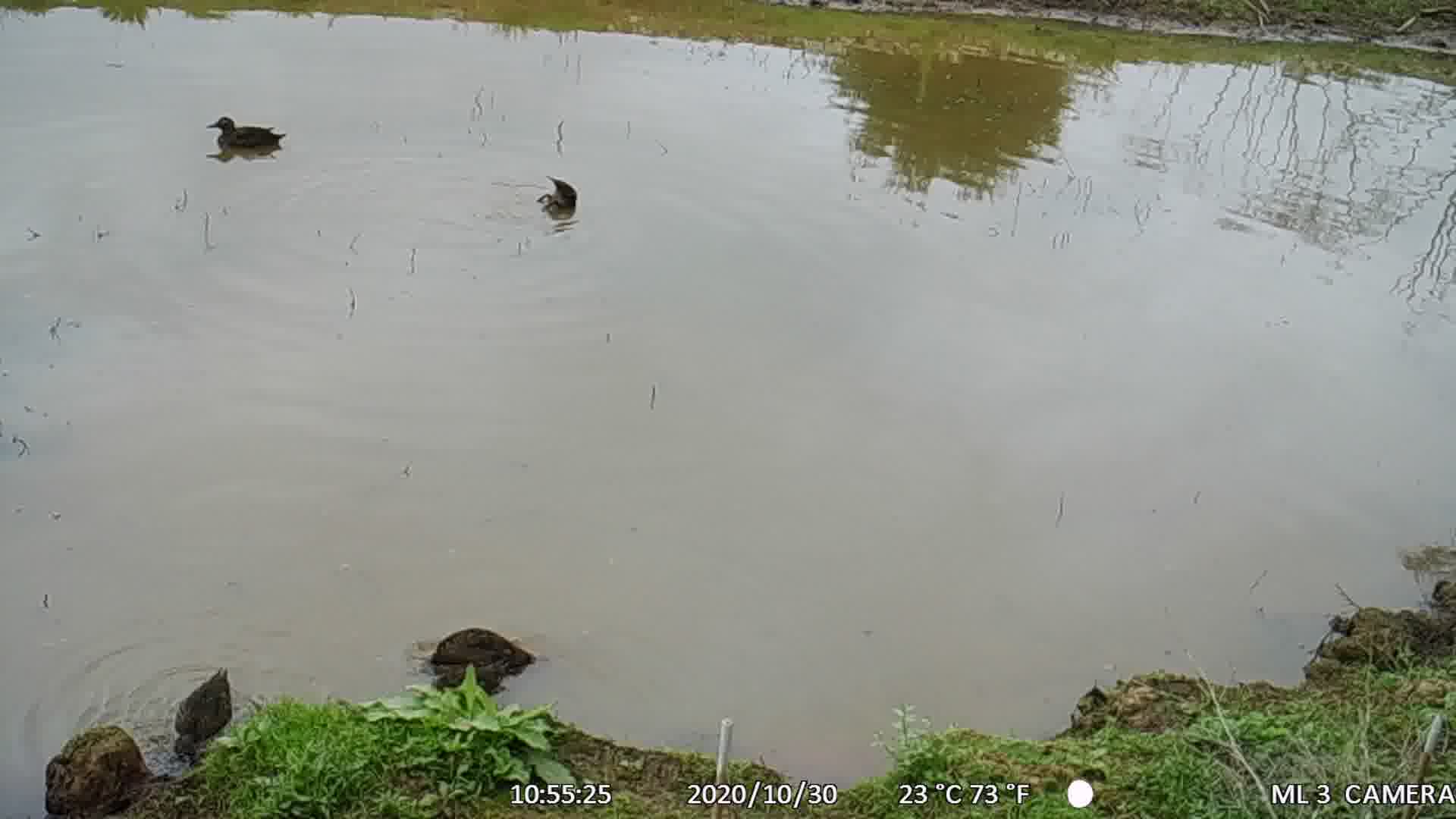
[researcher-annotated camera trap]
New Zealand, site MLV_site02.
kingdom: Animalia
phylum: Chordata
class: Aves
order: Anseriformes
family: Anatidae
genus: Anas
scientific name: Anas chlorotis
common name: brown teal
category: pateke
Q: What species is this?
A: Pateke (brown teal) (Anas chlorotis).